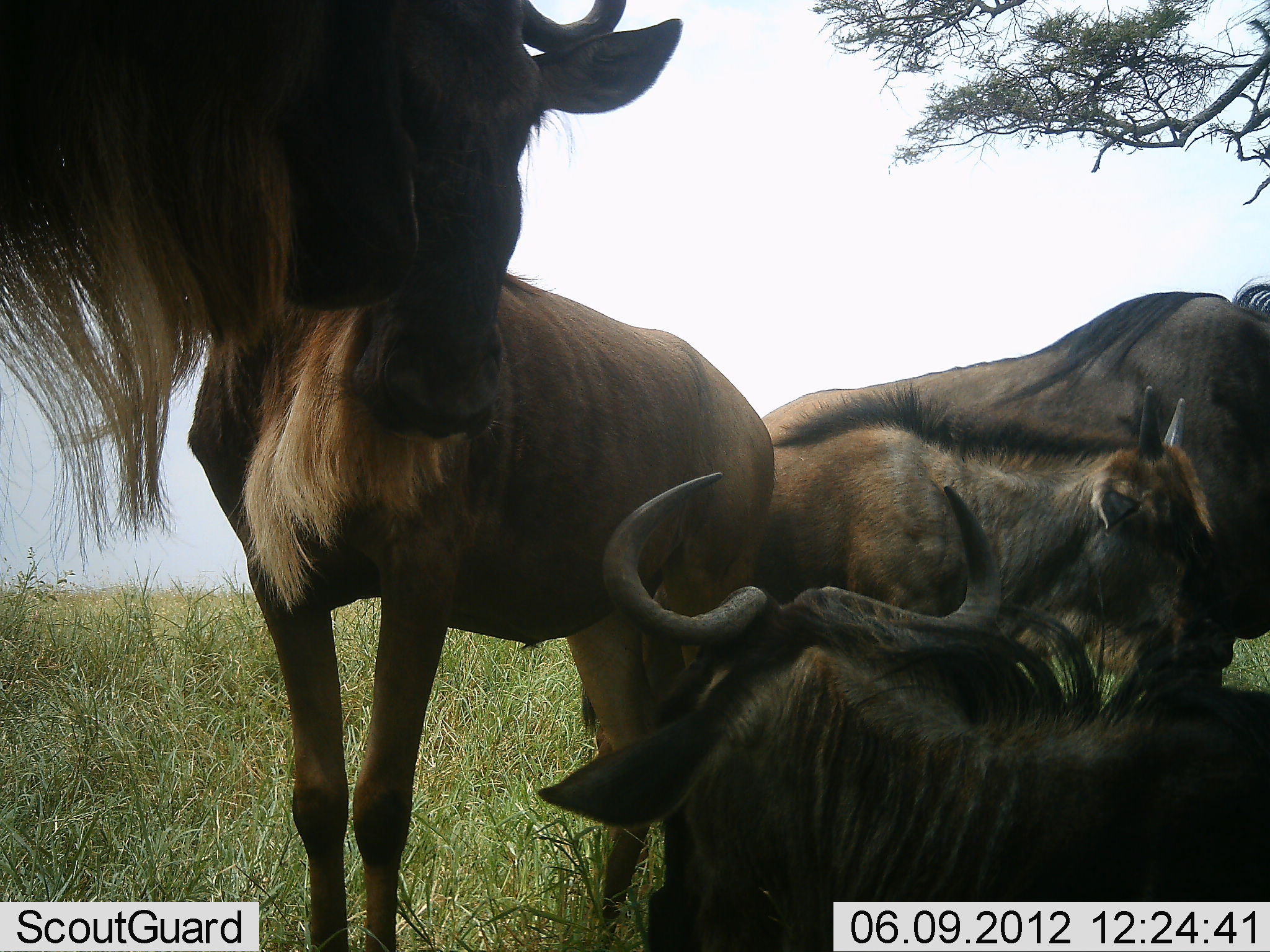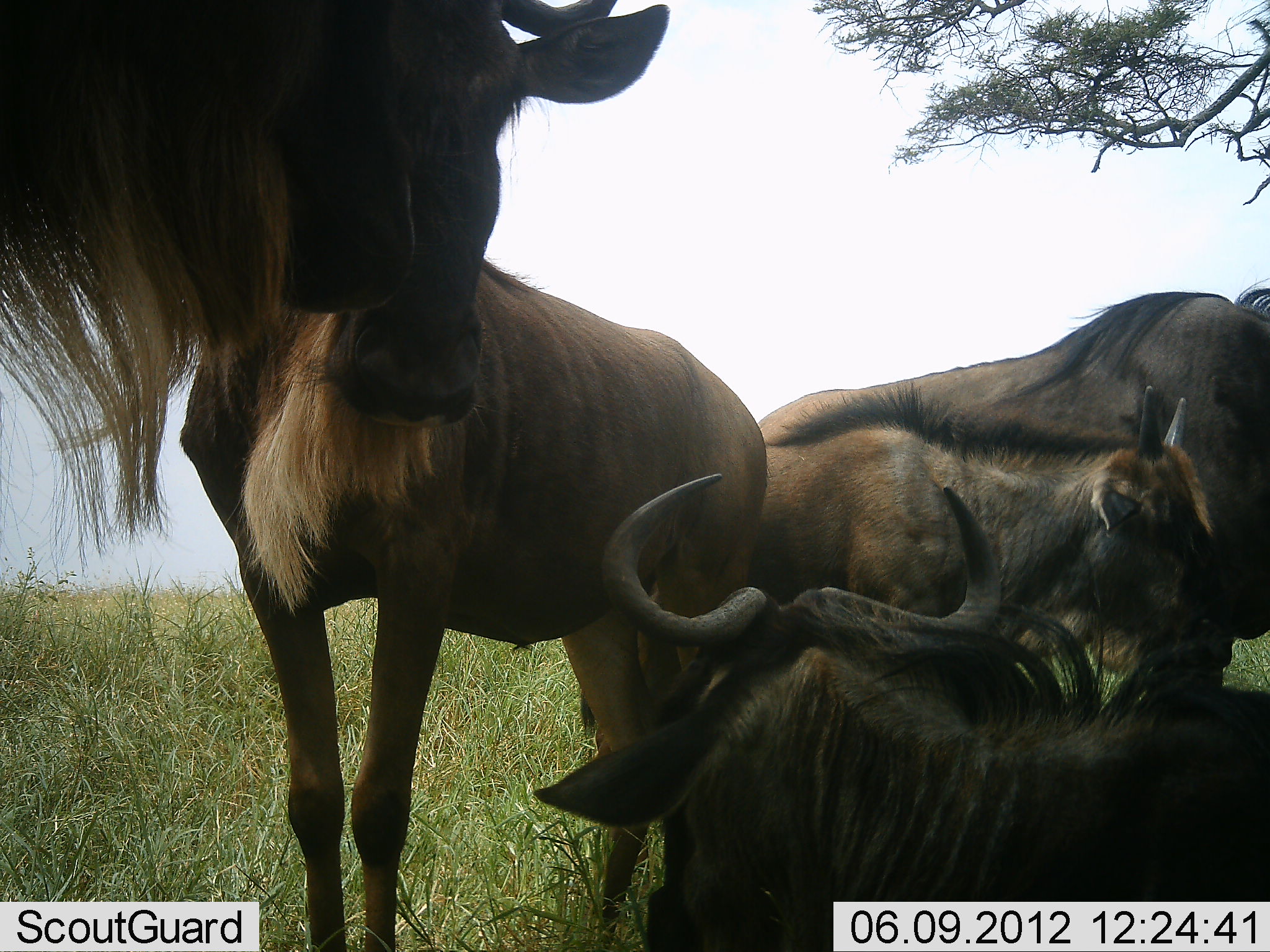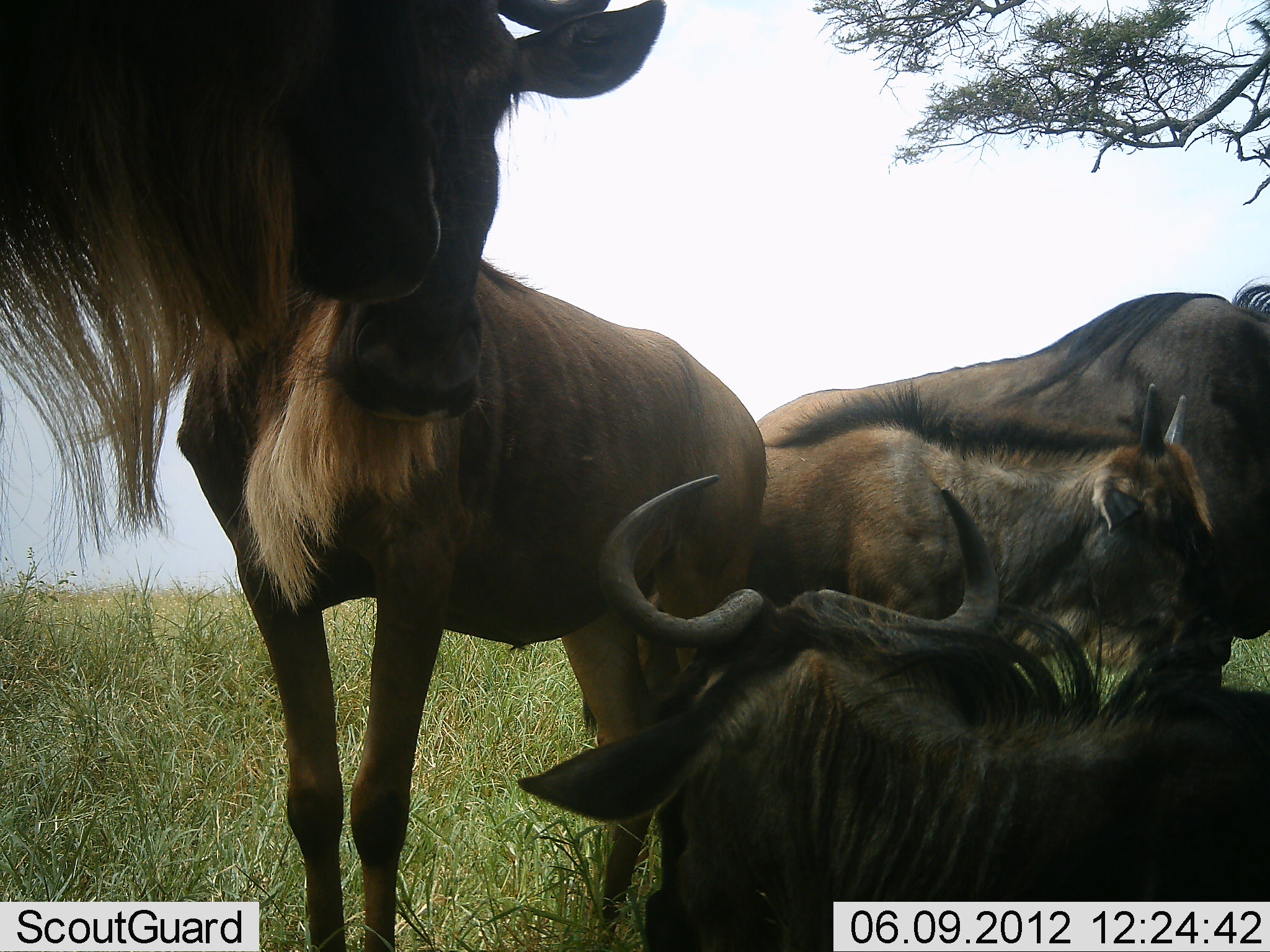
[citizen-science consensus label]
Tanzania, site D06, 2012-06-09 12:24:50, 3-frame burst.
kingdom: Animalia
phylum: Chordata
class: Mammalia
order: Artiodactyla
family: Bovidae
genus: Connochaetes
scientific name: Connochaetes taurinus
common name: blue wildebeest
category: wildebeest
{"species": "wildebeest (blue wildebeest) (Connochaetes taurinus)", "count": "5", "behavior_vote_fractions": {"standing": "80%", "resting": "100%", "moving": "0%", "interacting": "10%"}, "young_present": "80%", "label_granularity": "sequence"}